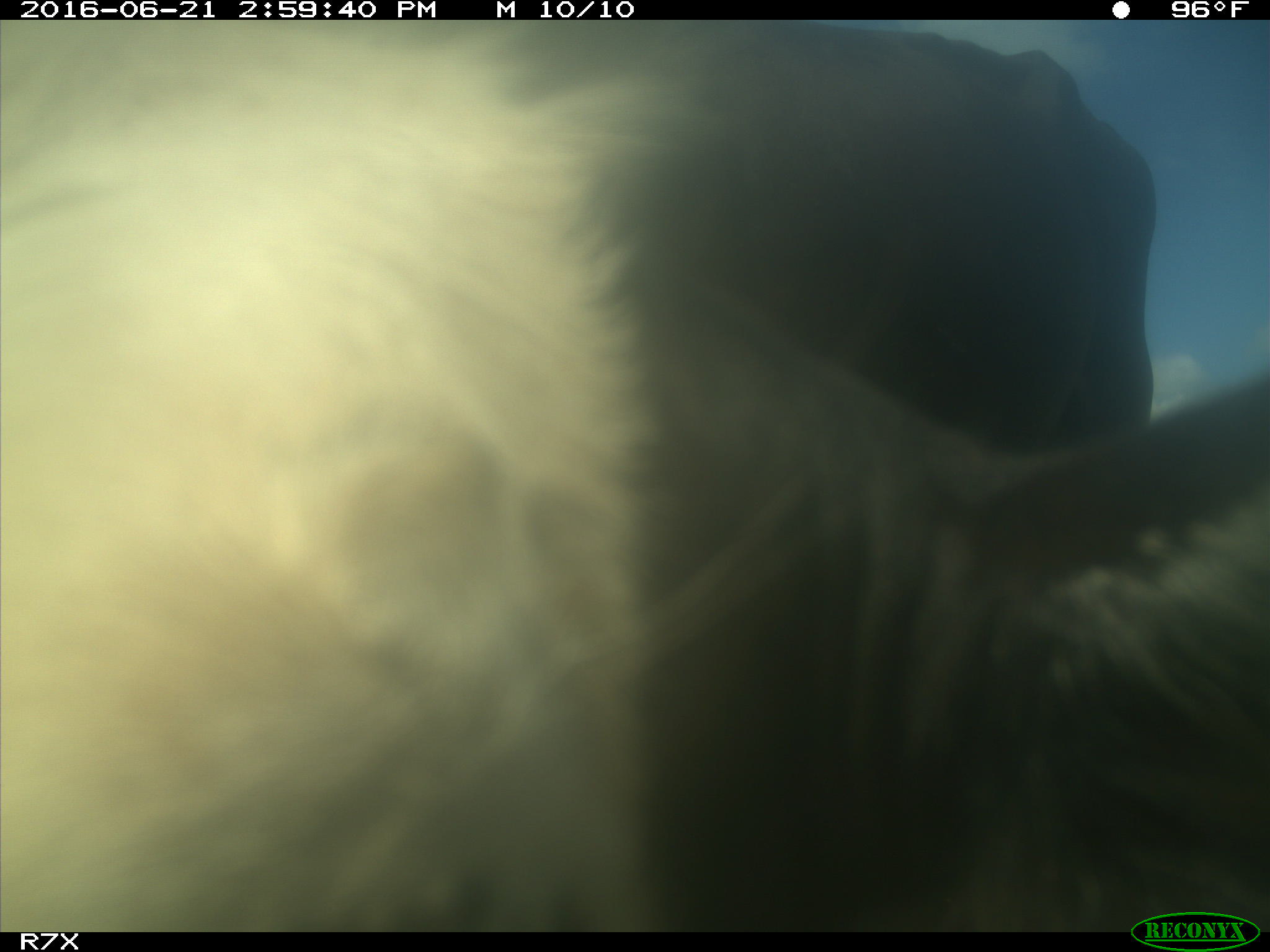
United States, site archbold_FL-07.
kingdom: Animalia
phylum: Chordata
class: Mammalia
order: Artiodactyla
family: Bovidae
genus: Bos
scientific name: Bos taurus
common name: domestic cow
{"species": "Bos taurus (domestic cow)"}